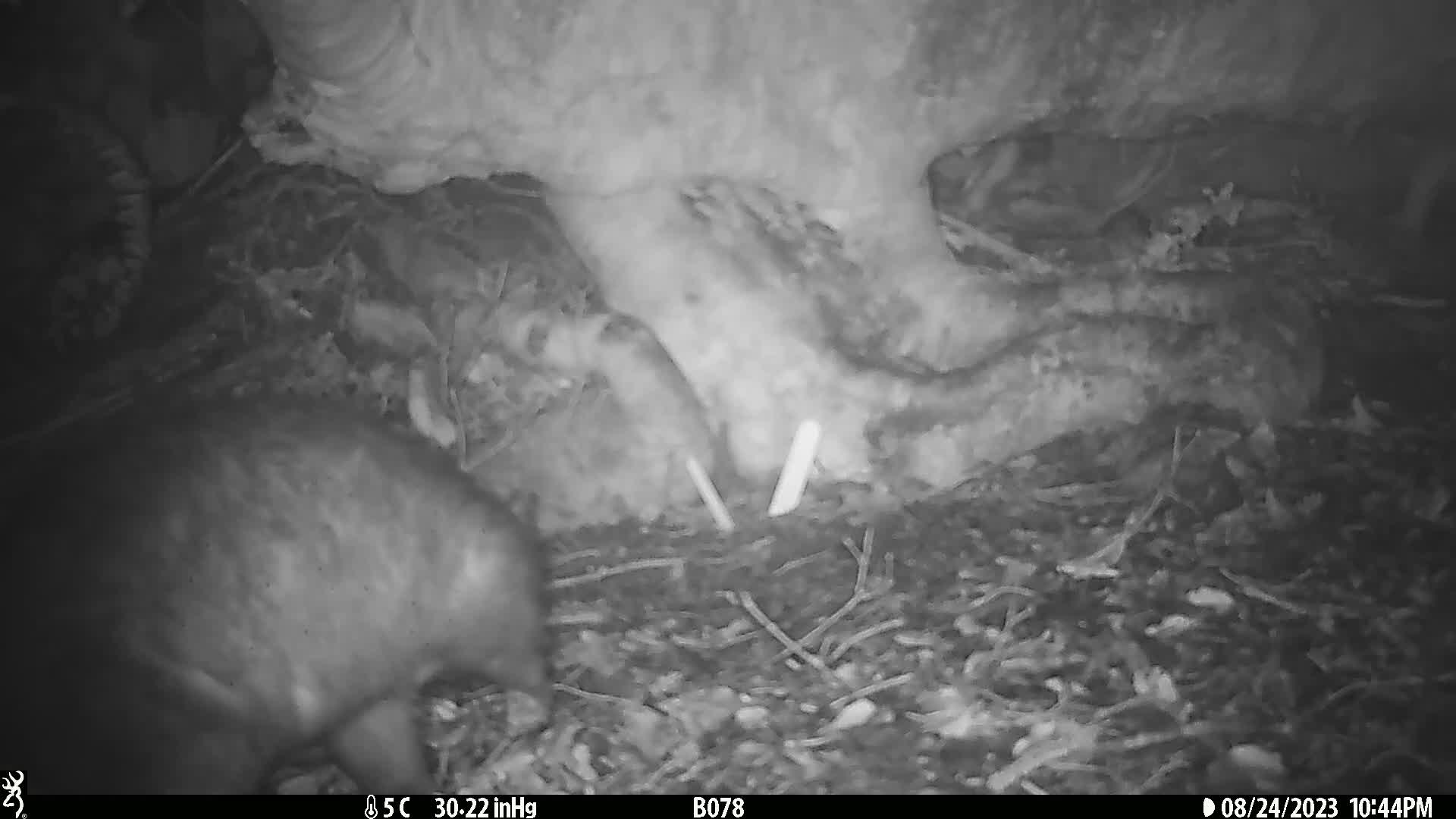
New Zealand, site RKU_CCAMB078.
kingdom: Animalia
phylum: Chordata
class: Mammalia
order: Diprotodontia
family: Phalangeridae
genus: Trichosurus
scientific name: Trichosurus vulpecula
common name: common brushtail possum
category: possum